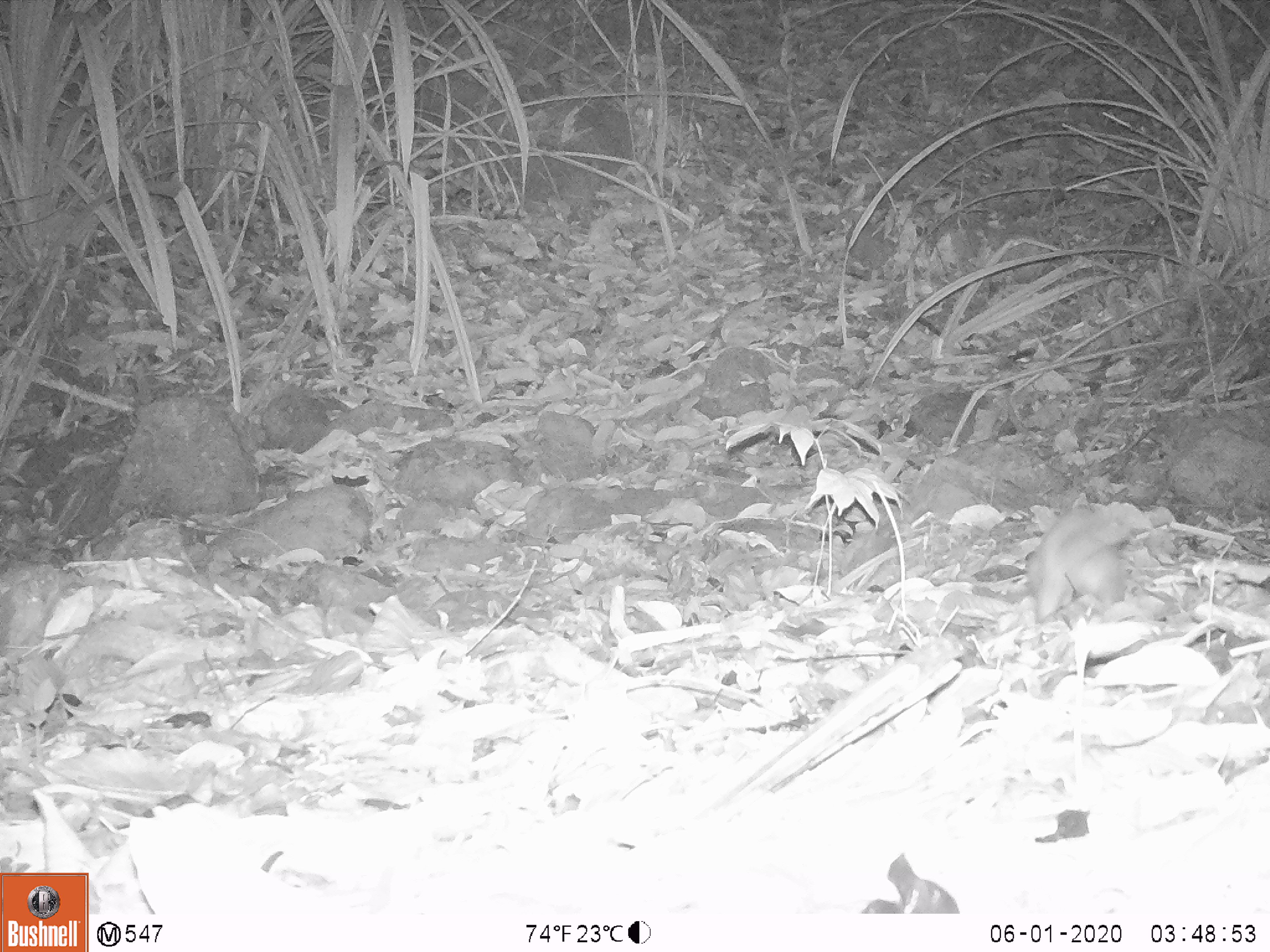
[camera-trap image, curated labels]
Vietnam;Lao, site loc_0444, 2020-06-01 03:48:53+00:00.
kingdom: Animalia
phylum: Chordata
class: Mammalia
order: Carnivora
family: Mustelidae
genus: Melogale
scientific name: Melogale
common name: ferret badger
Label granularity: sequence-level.